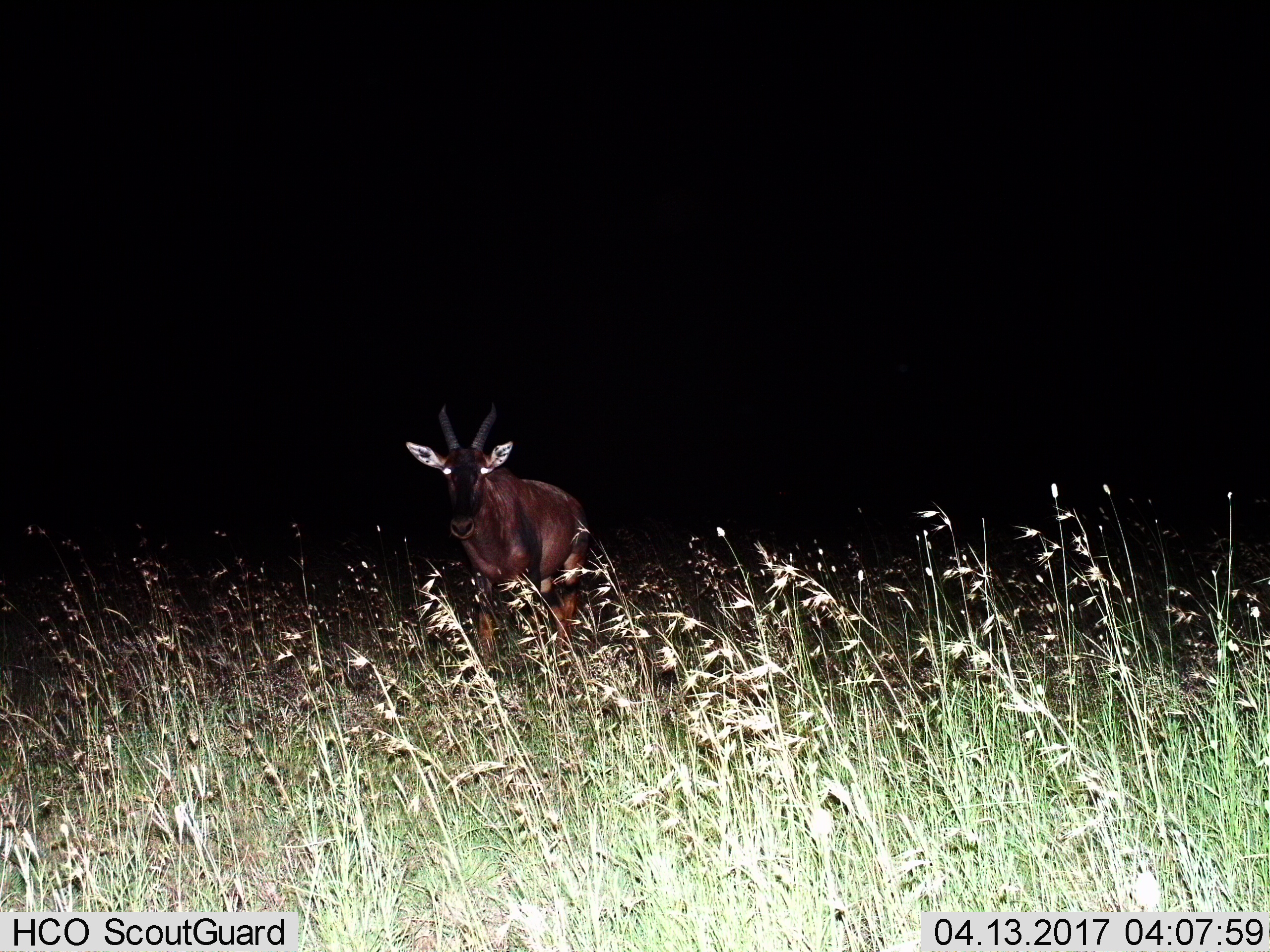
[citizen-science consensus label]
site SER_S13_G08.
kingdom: Animalia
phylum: Chordata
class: Mammalia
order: Artiodactyla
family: Bovidae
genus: Damaliscus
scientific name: Damaliscus lunatus jimela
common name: topi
Topi (Damaliscus lunatus jimela), count 1. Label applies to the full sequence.